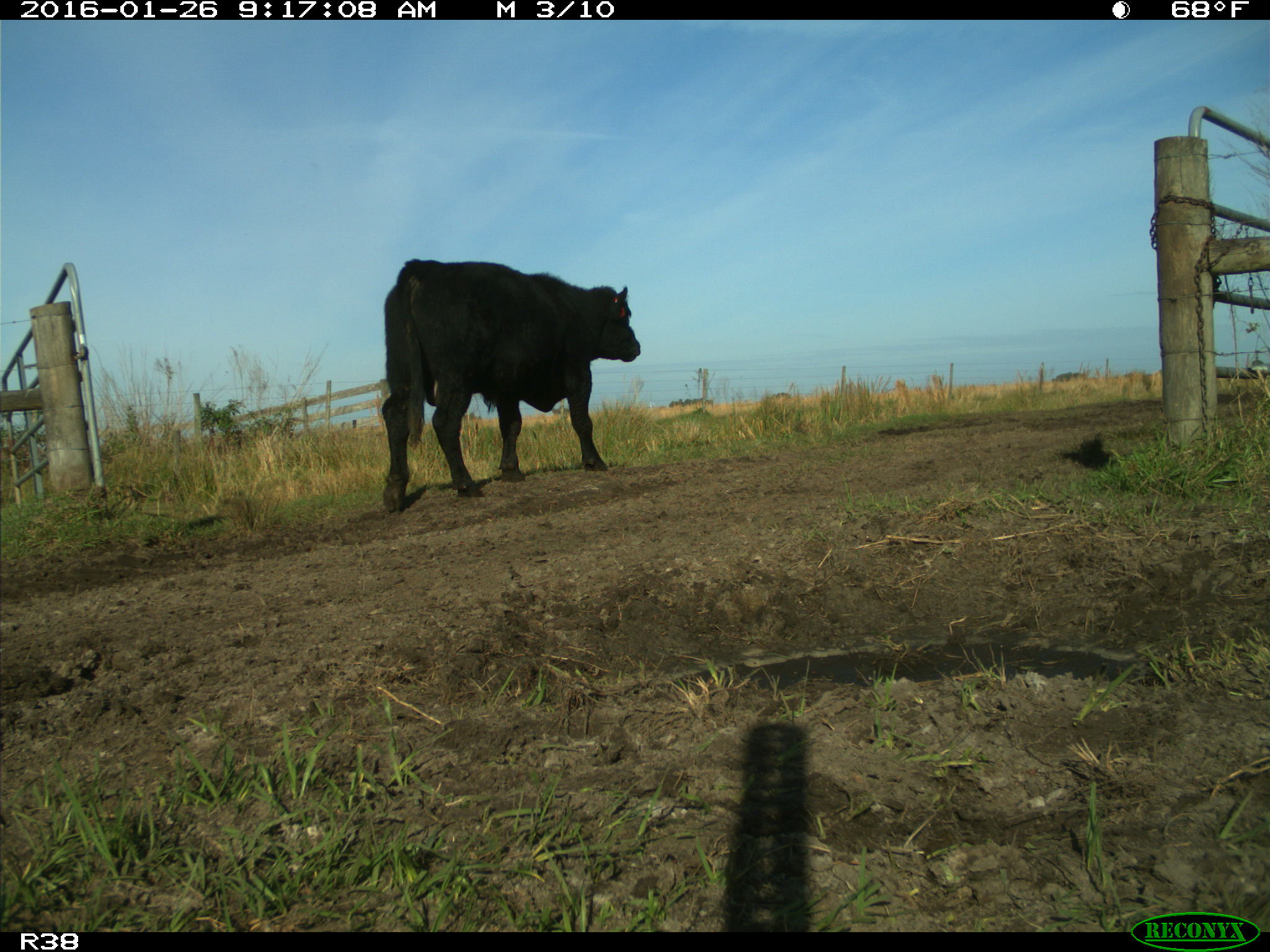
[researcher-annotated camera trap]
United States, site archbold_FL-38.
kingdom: Animalia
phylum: Chordata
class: Mammalia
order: Artiodactyla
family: Bovidae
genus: Bos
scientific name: Bos taurus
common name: domestic cow